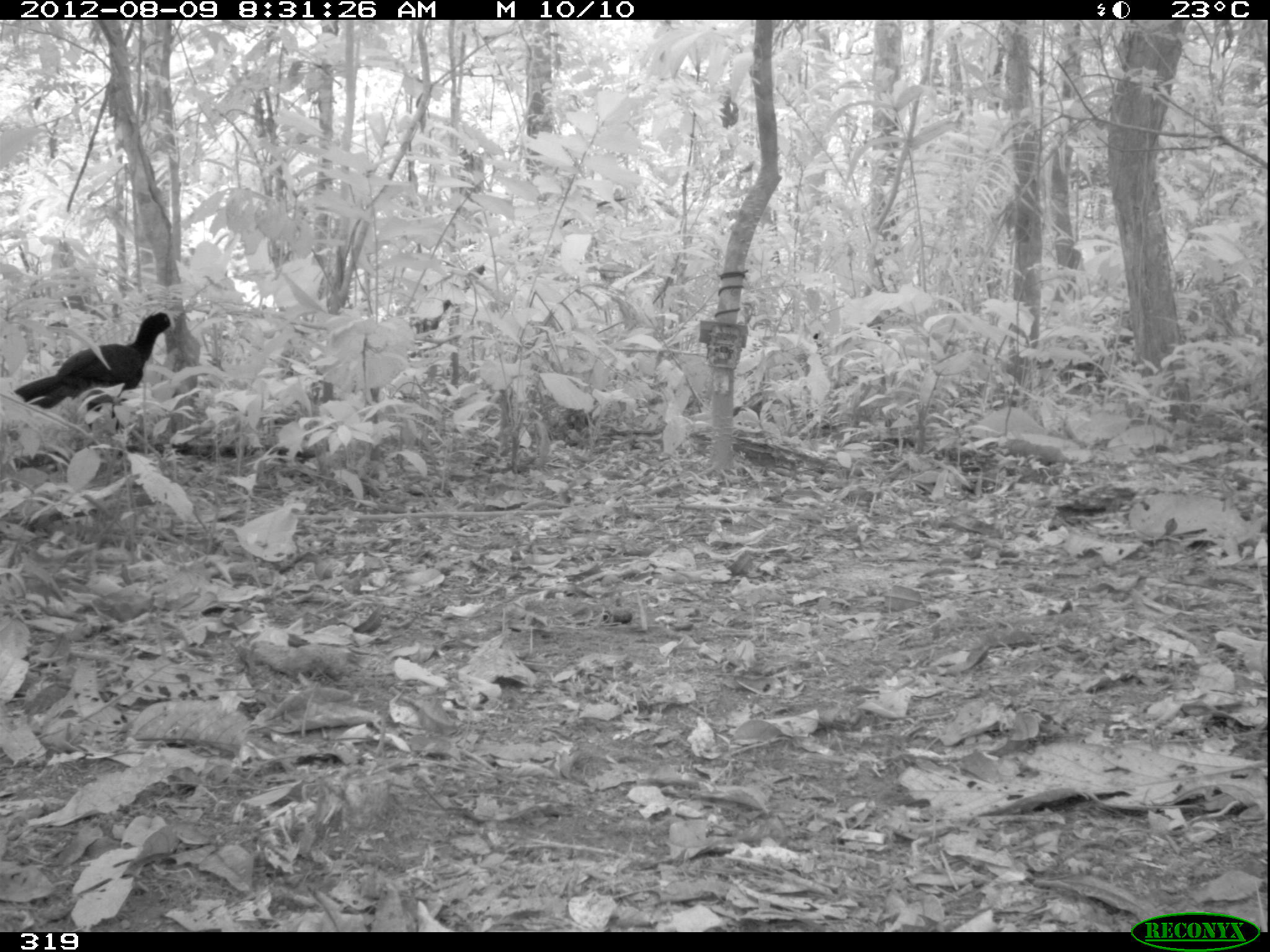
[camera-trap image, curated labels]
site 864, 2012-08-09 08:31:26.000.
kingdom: Animalia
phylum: Chordata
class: Aves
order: Galliformes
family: Cracidae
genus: Mitu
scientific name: Mitu tuberosum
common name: razor-billed curassow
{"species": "Mitu tuberosum (razor-billed curassow)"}